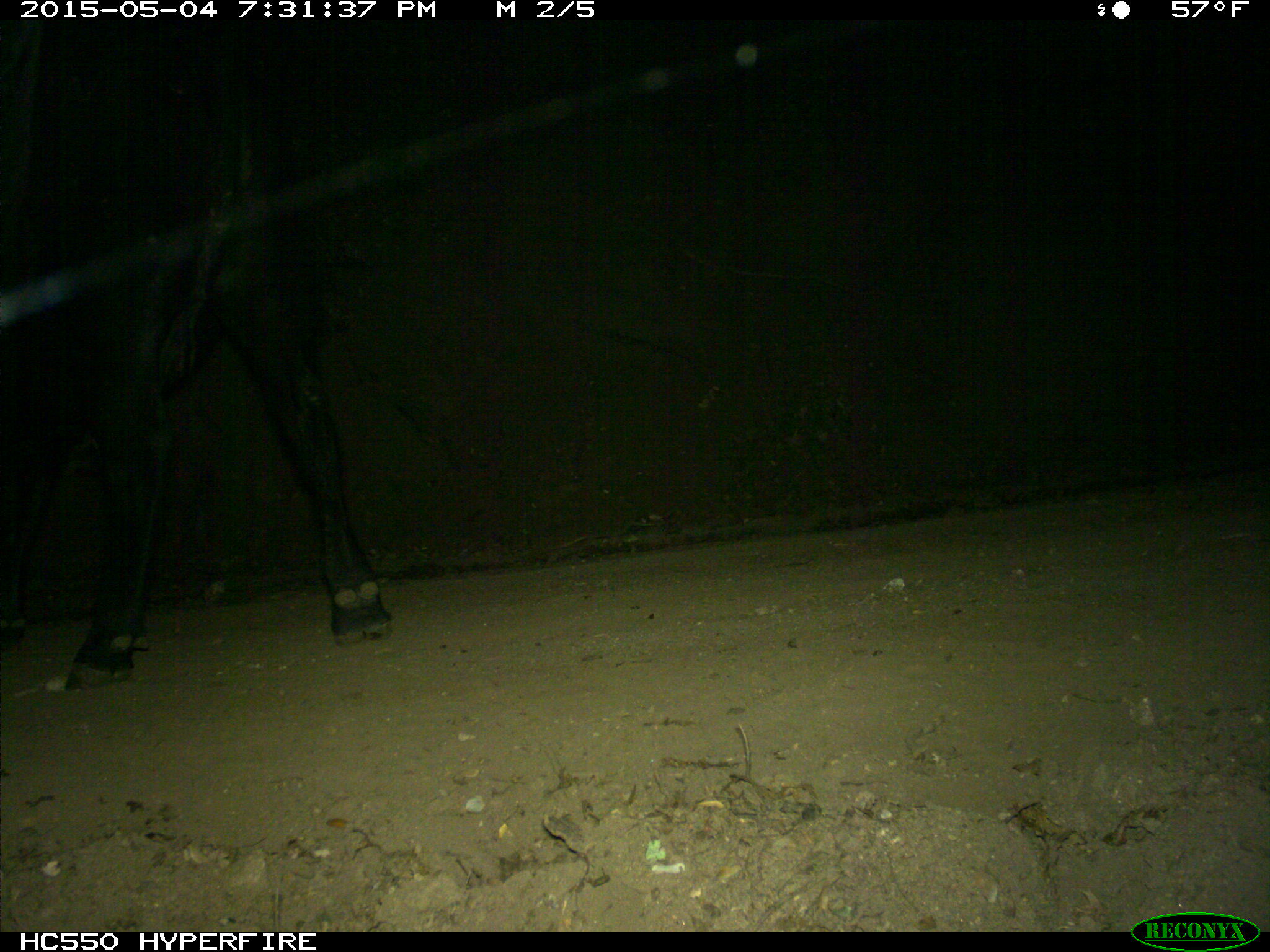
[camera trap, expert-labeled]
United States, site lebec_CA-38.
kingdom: Animalia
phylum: Chordata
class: Mammalia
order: Artiodactyla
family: Bovidae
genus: Bos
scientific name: Bos taurus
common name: domestic cow